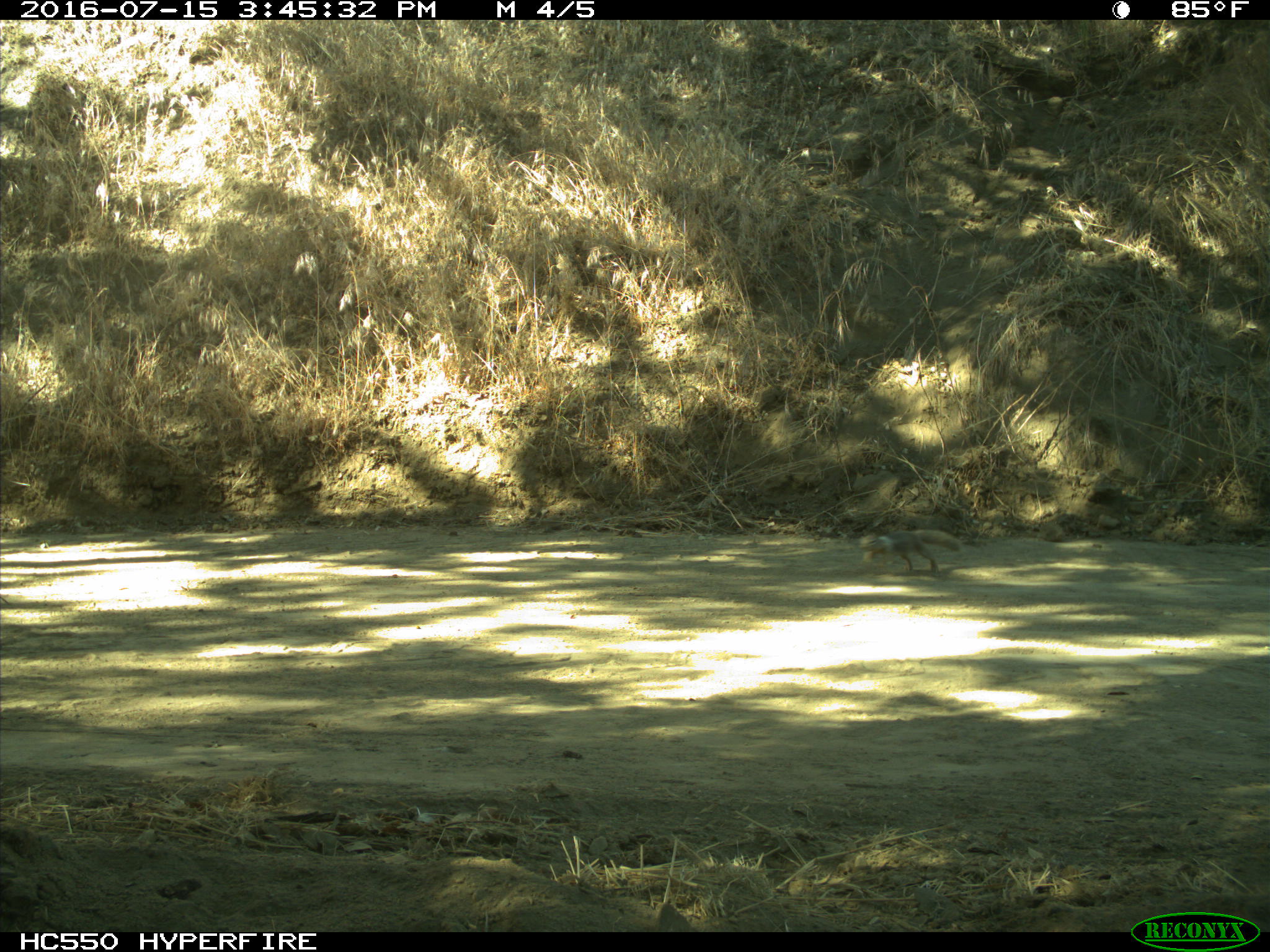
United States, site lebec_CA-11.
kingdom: Animalia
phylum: Chordata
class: Mammalia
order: Rodentia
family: Sciuridae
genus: Otospermophilus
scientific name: Otospermophilus beecheyi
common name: california ground squirrel